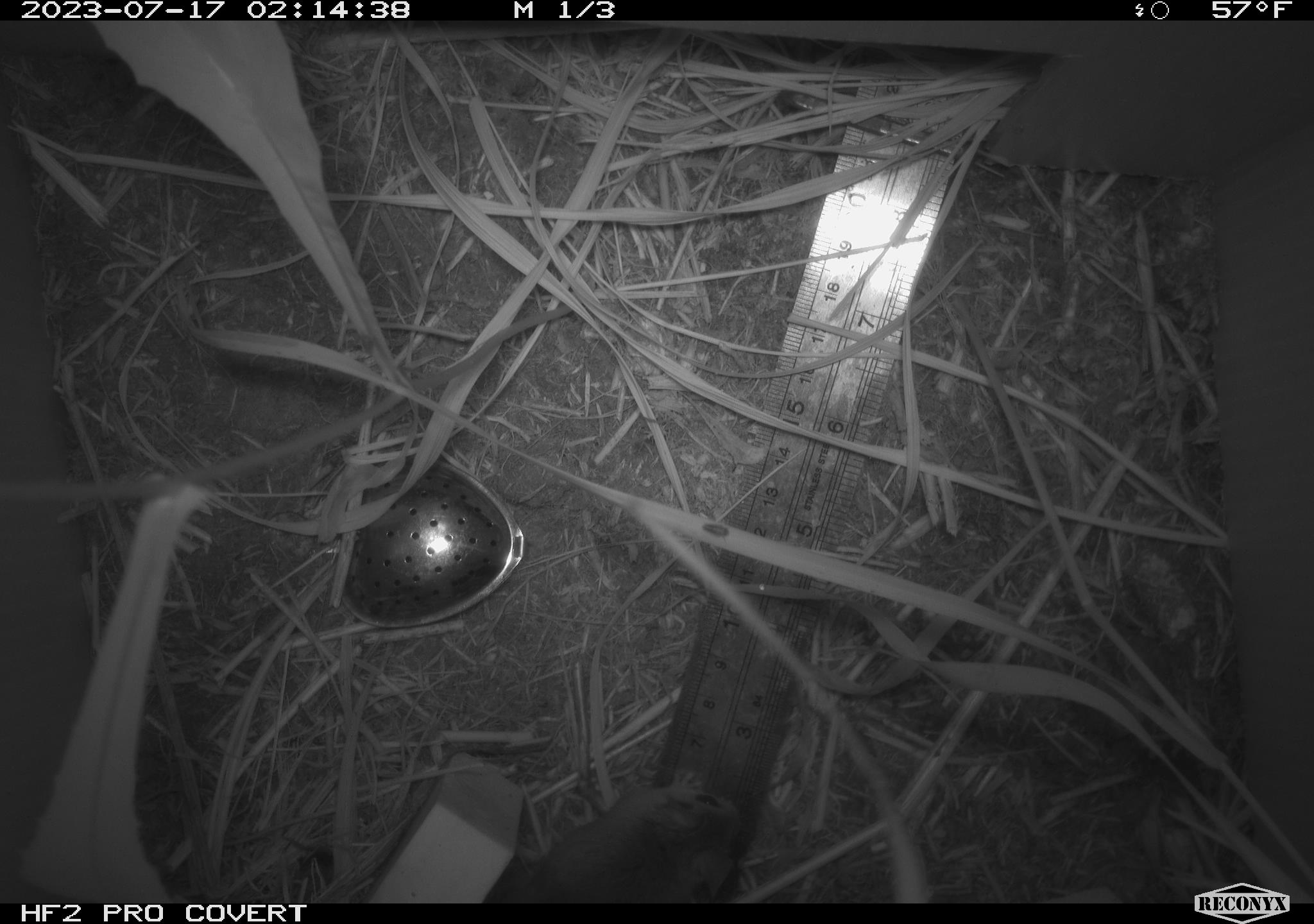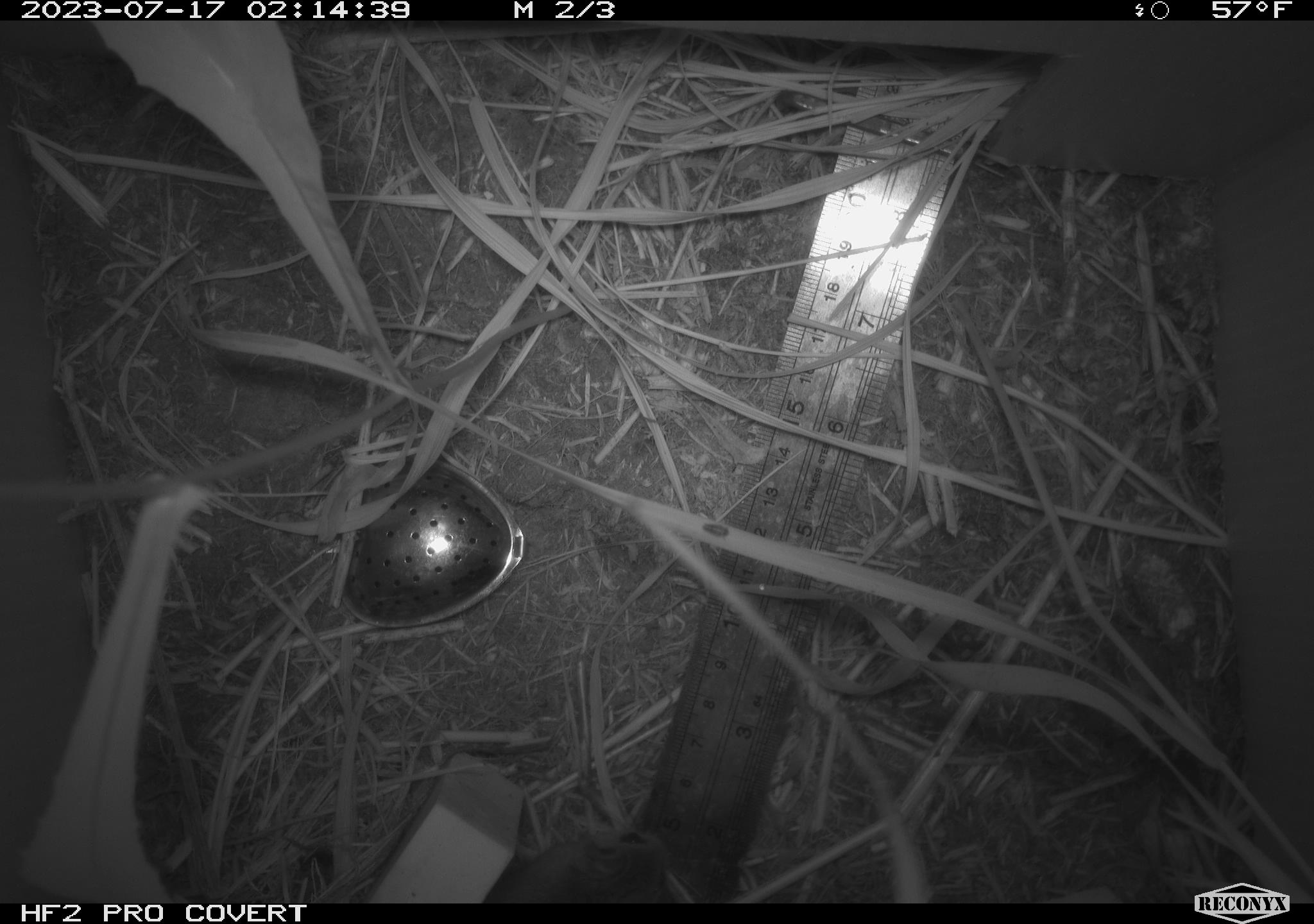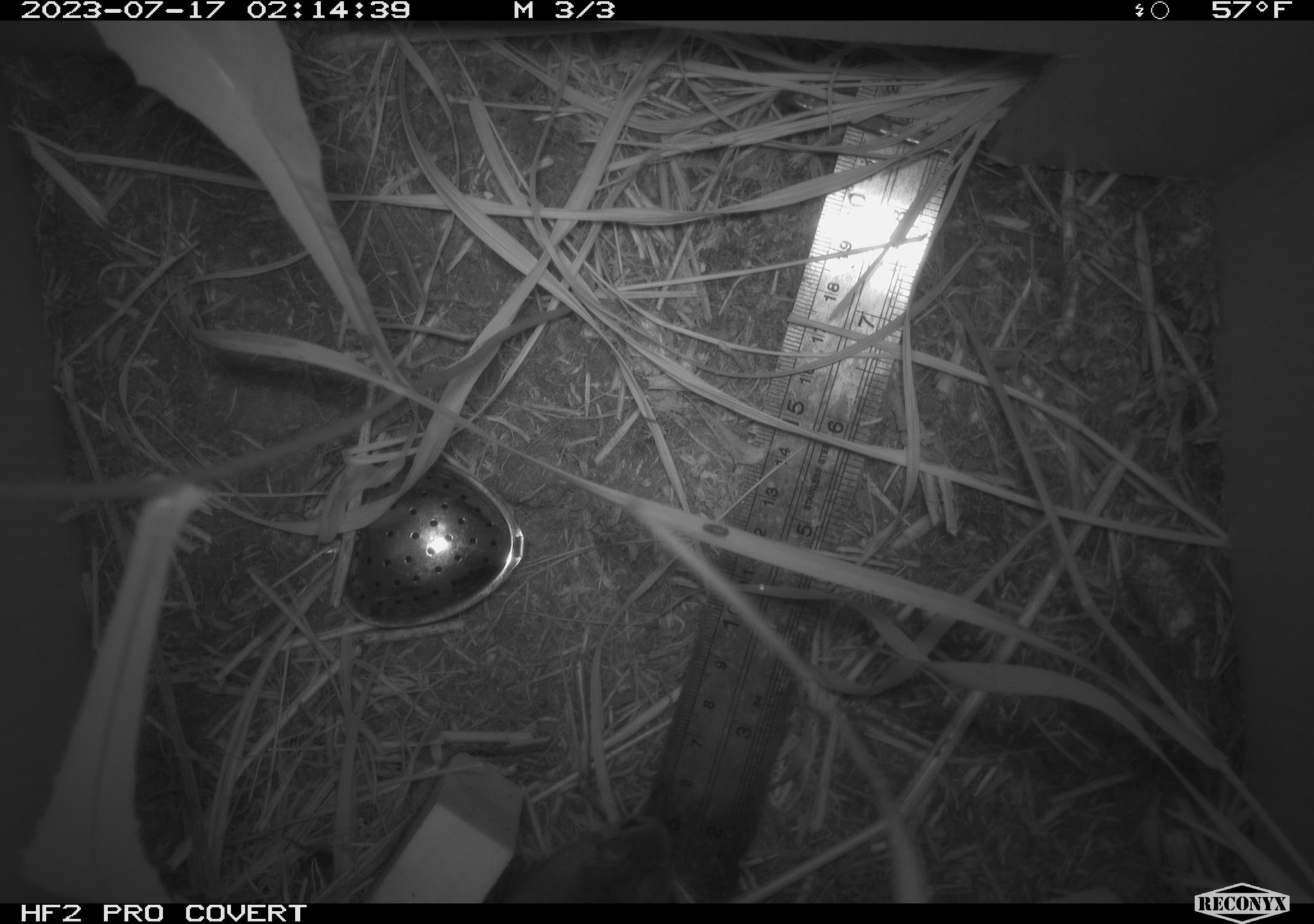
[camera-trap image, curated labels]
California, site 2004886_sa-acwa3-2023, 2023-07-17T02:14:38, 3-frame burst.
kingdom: Animalia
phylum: Chordata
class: Mammalia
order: Rodentia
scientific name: Rodentia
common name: mouse species